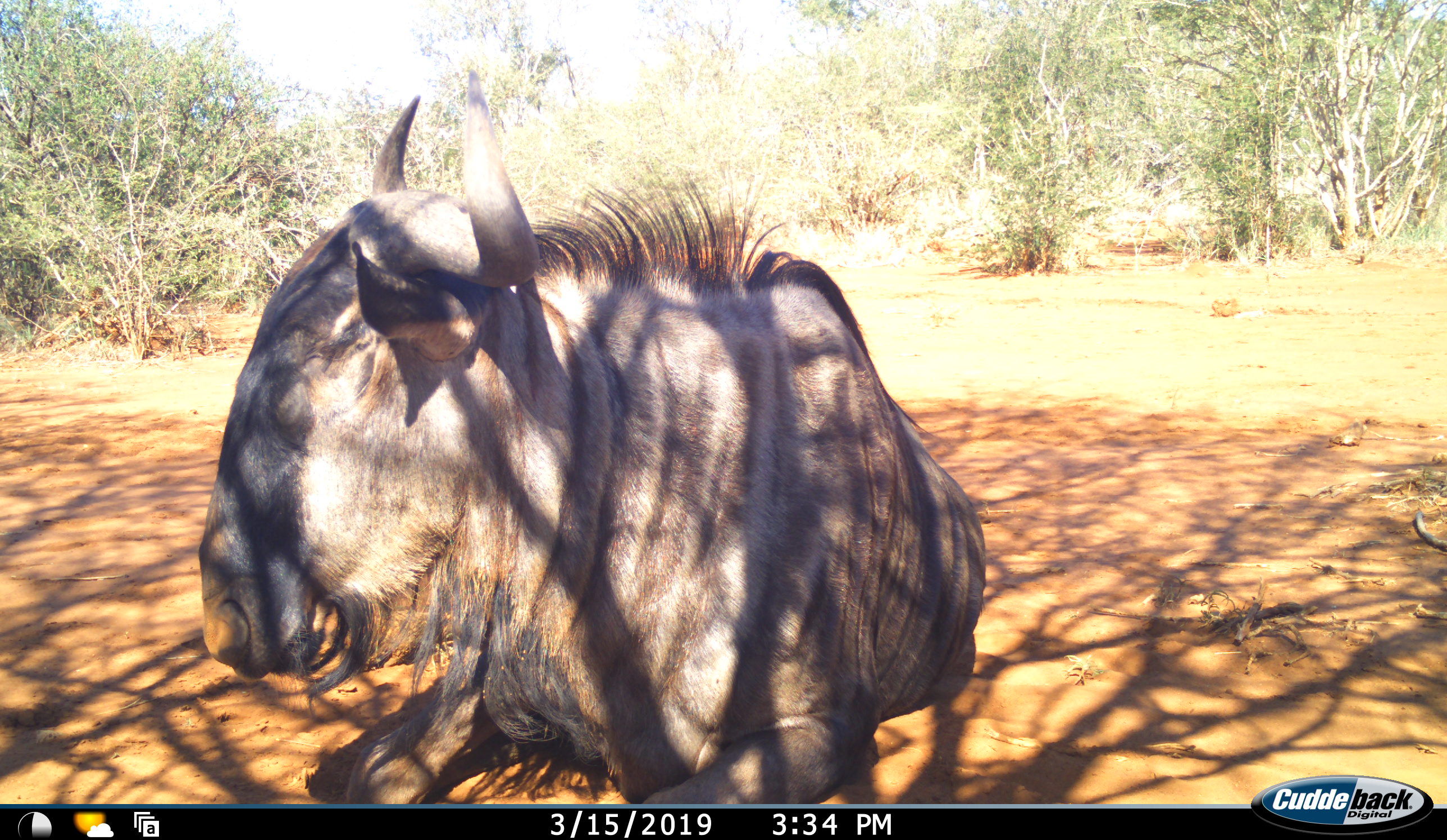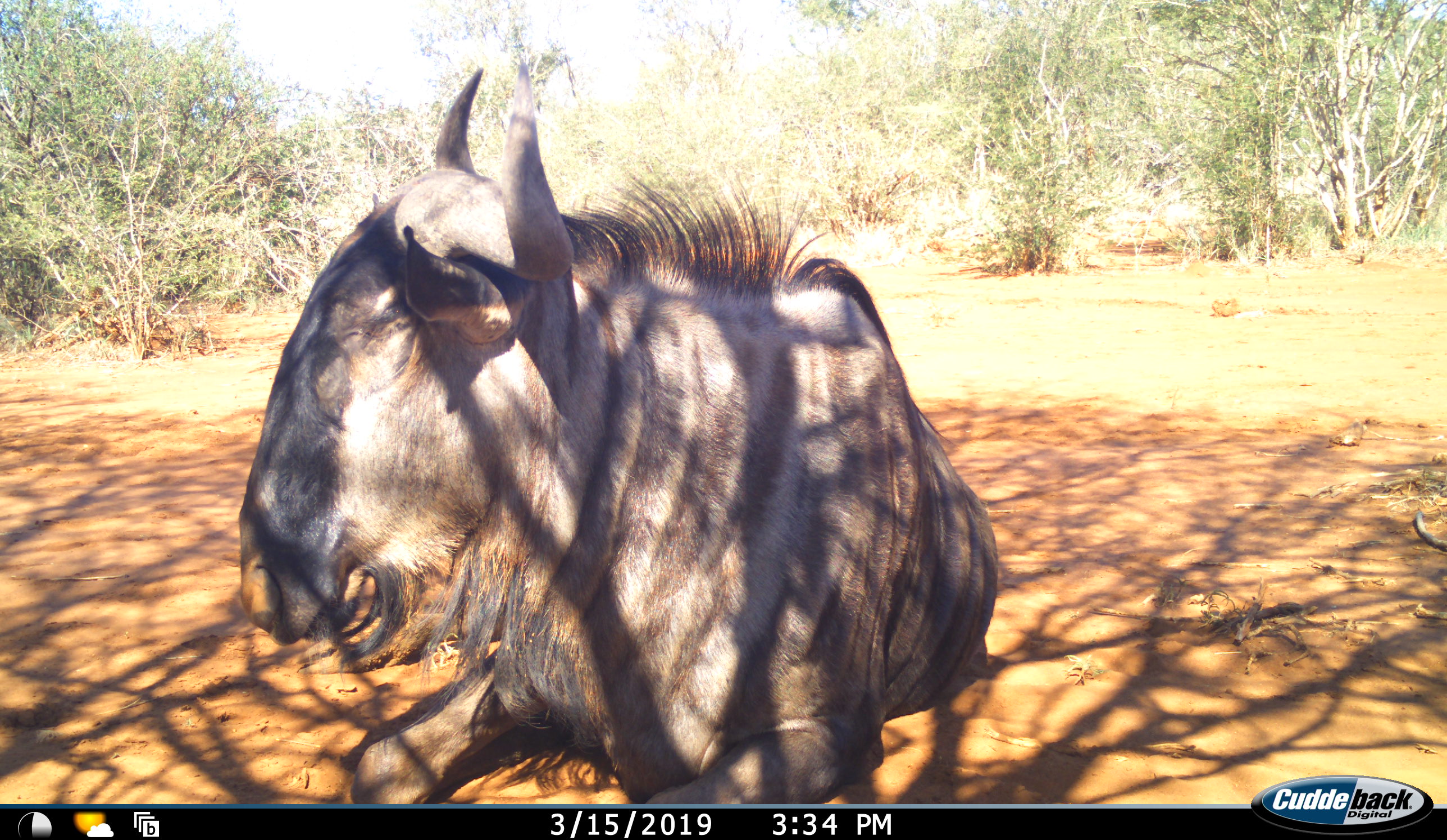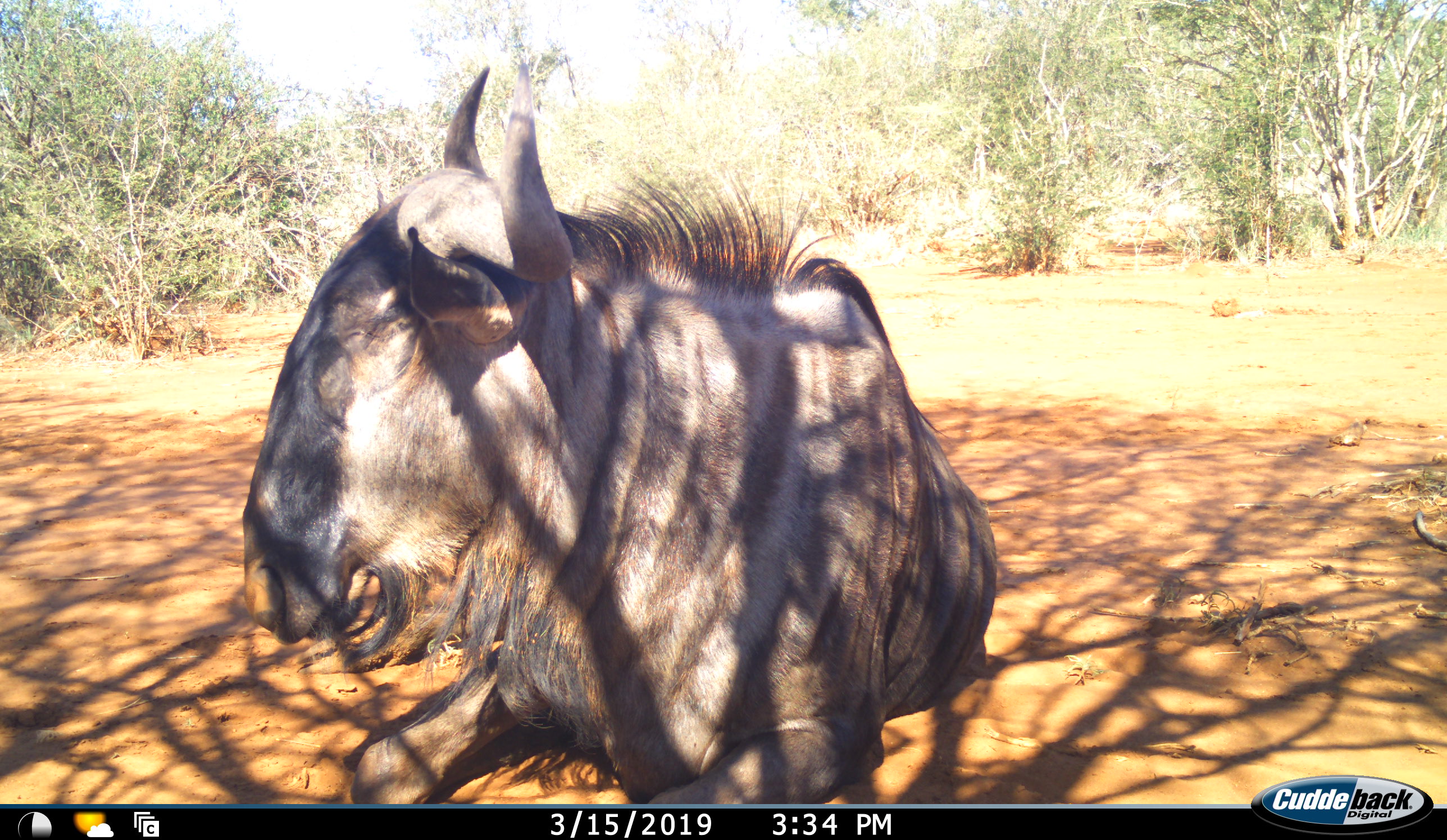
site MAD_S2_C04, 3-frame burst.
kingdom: Animalia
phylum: Chordata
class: Mammalia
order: Artiodactyla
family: Bovidae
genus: Connochaetes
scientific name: Connochaetes taurinus taurinus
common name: blue wildebeest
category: wildebeestblue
Wildebeestblue (blue wildebeest) (Connochaetes taurinus taurinus), count 1. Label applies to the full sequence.